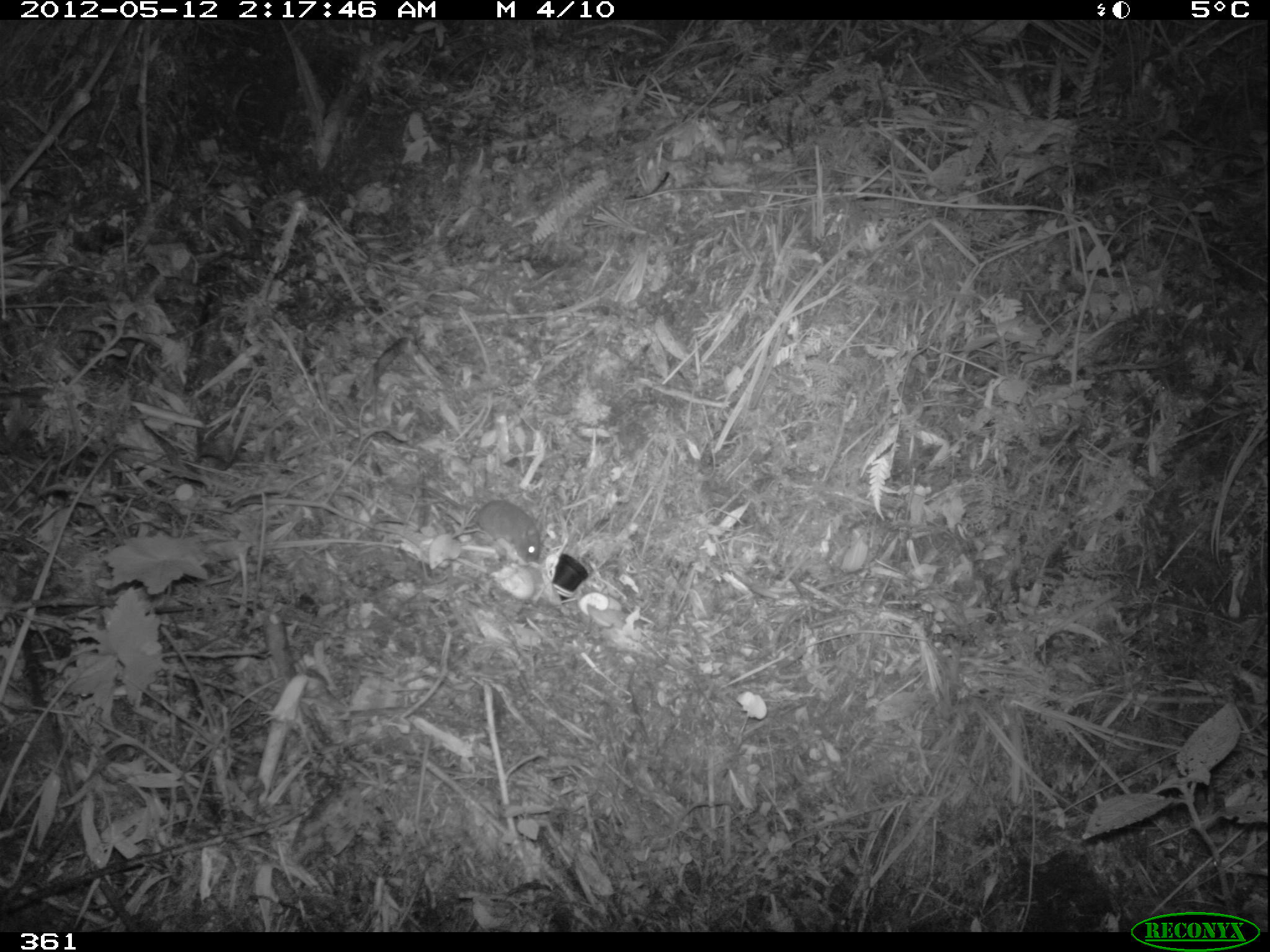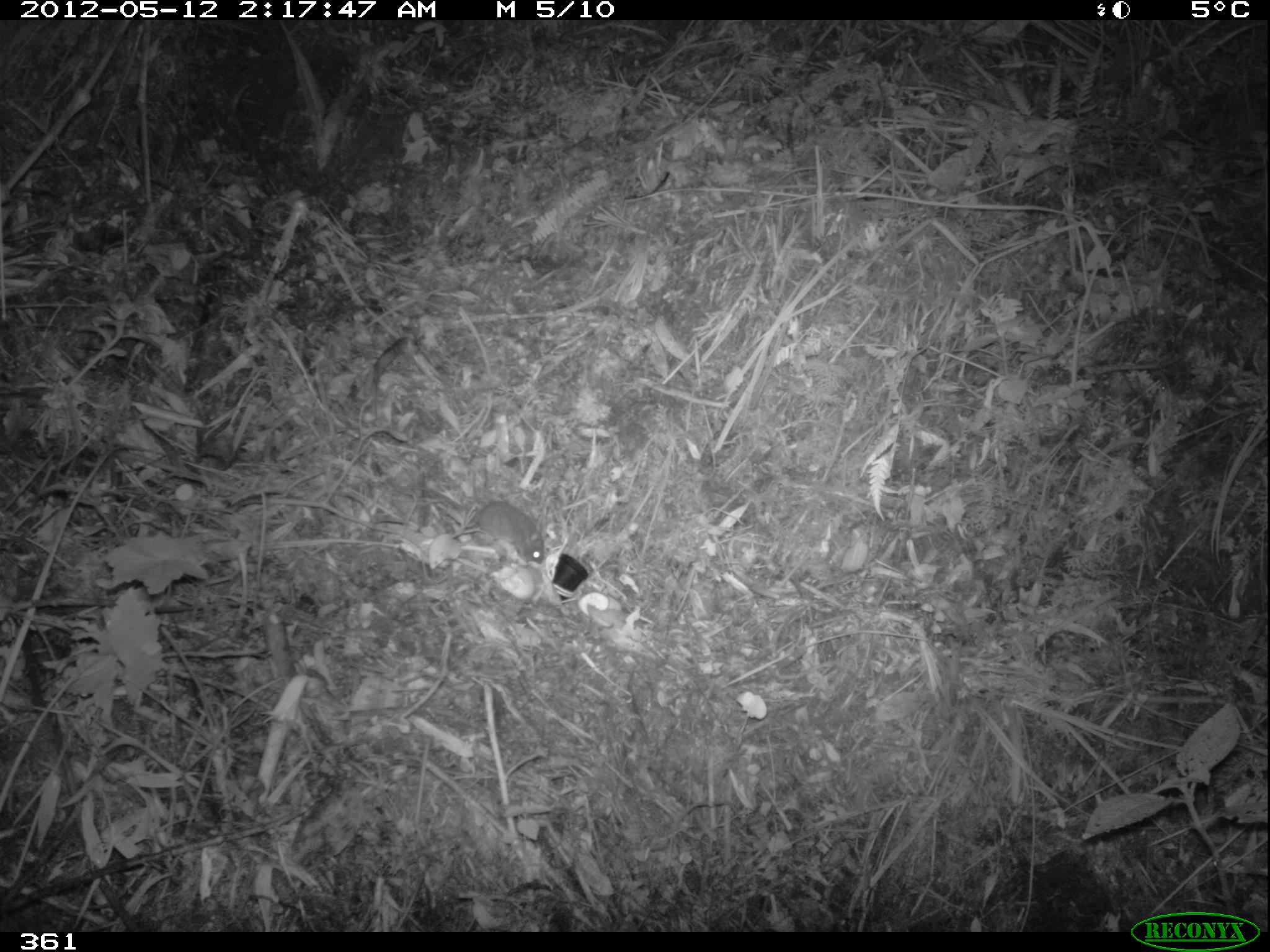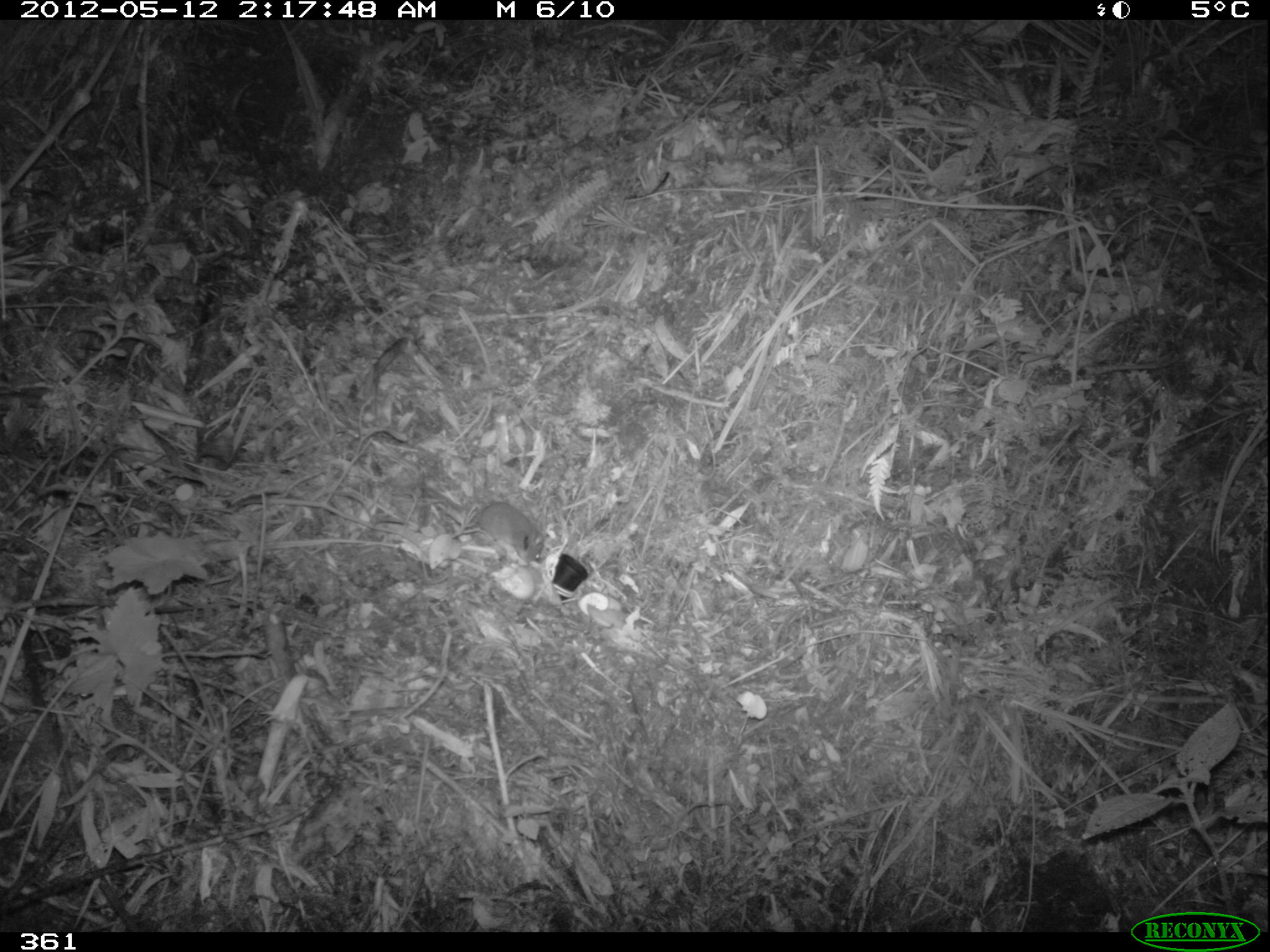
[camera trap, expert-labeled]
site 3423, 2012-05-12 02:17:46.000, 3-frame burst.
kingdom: Animalia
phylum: Chordata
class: Mammalia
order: Rodentia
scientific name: Rodentia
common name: rodents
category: unknown rodent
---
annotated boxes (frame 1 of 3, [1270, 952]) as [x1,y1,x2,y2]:
unknown rodent: [397,482,539,564]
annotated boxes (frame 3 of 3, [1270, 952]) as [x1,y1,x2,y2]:
unknown rodent: [425,484,546,564]